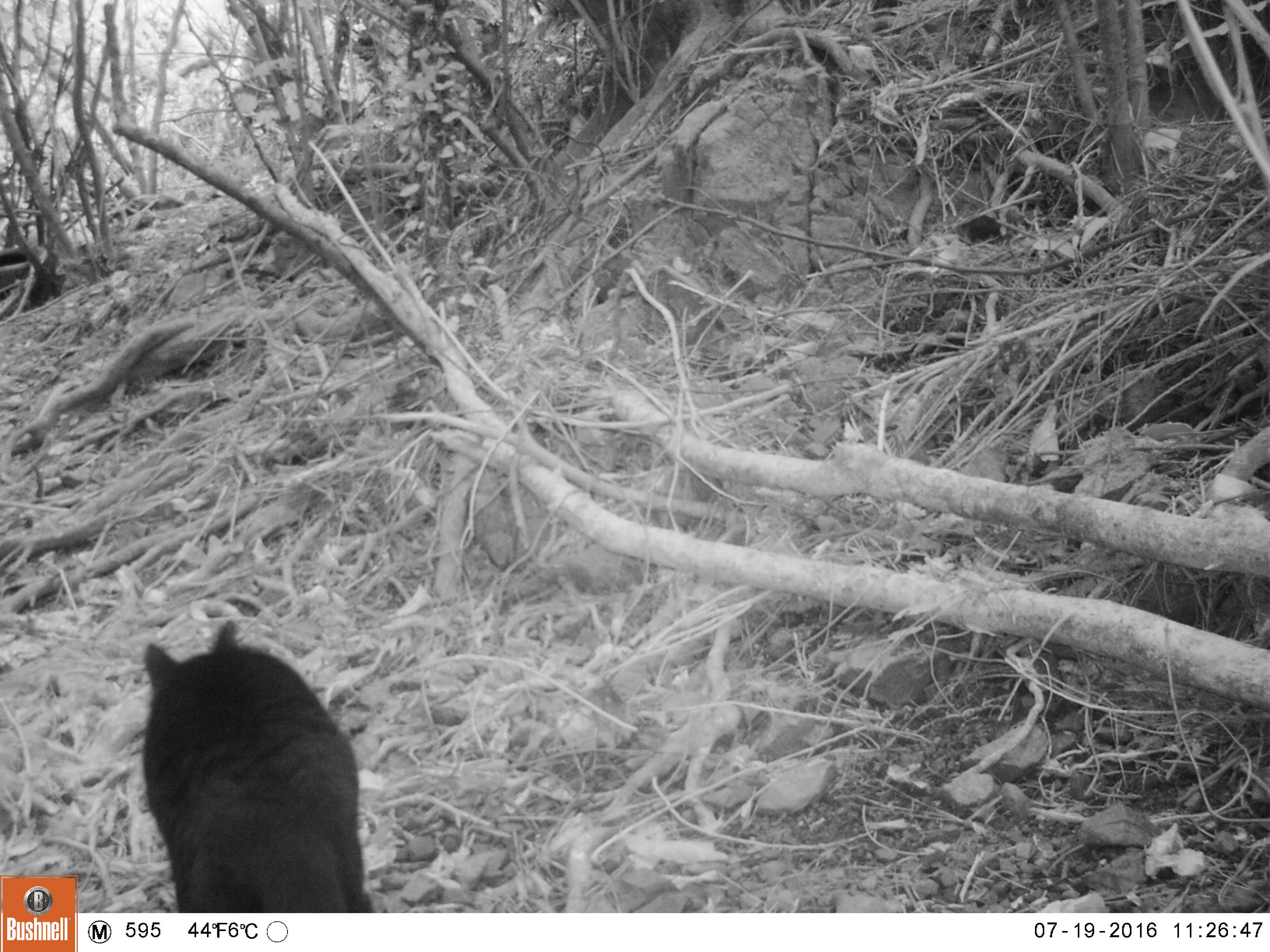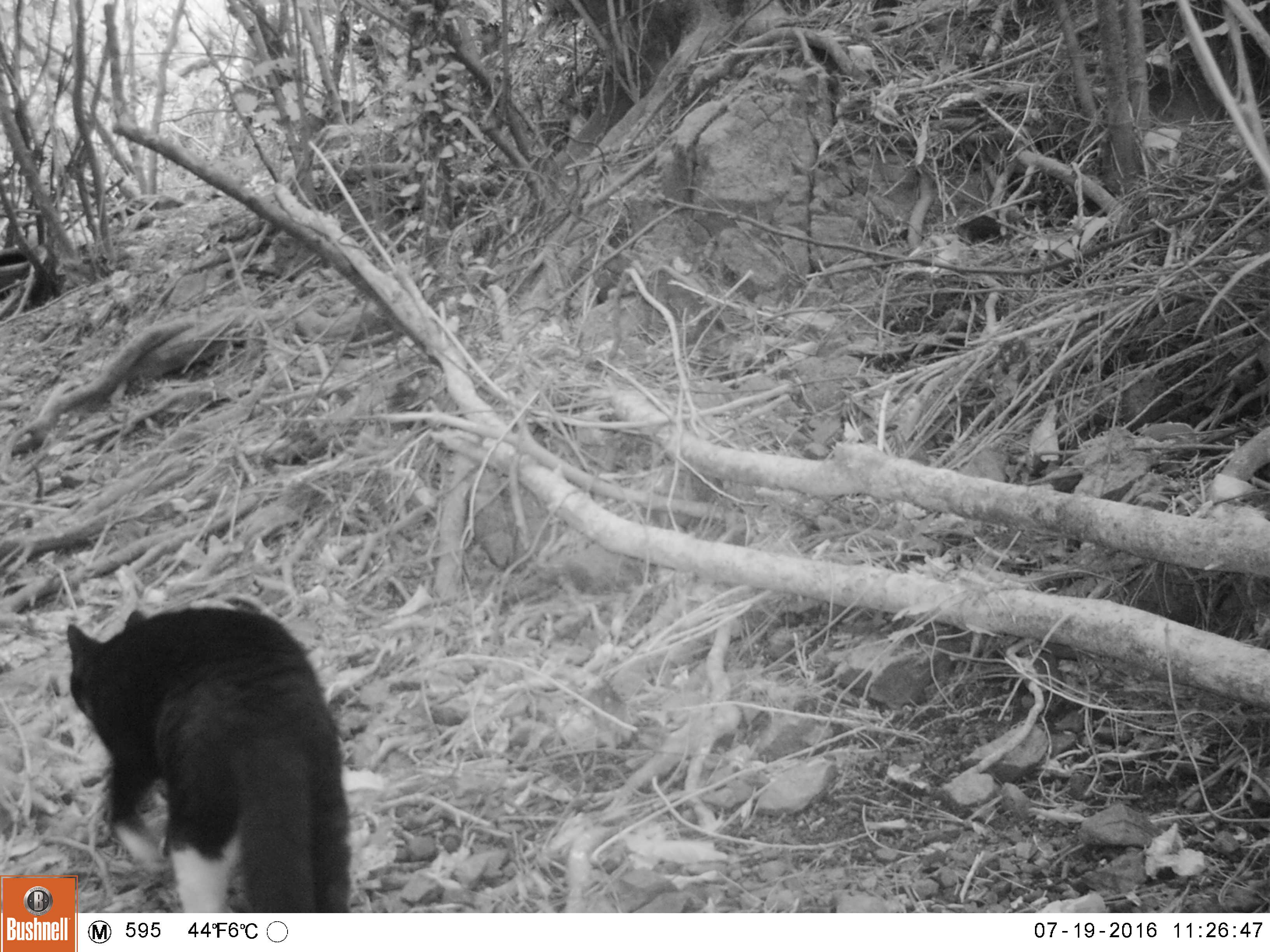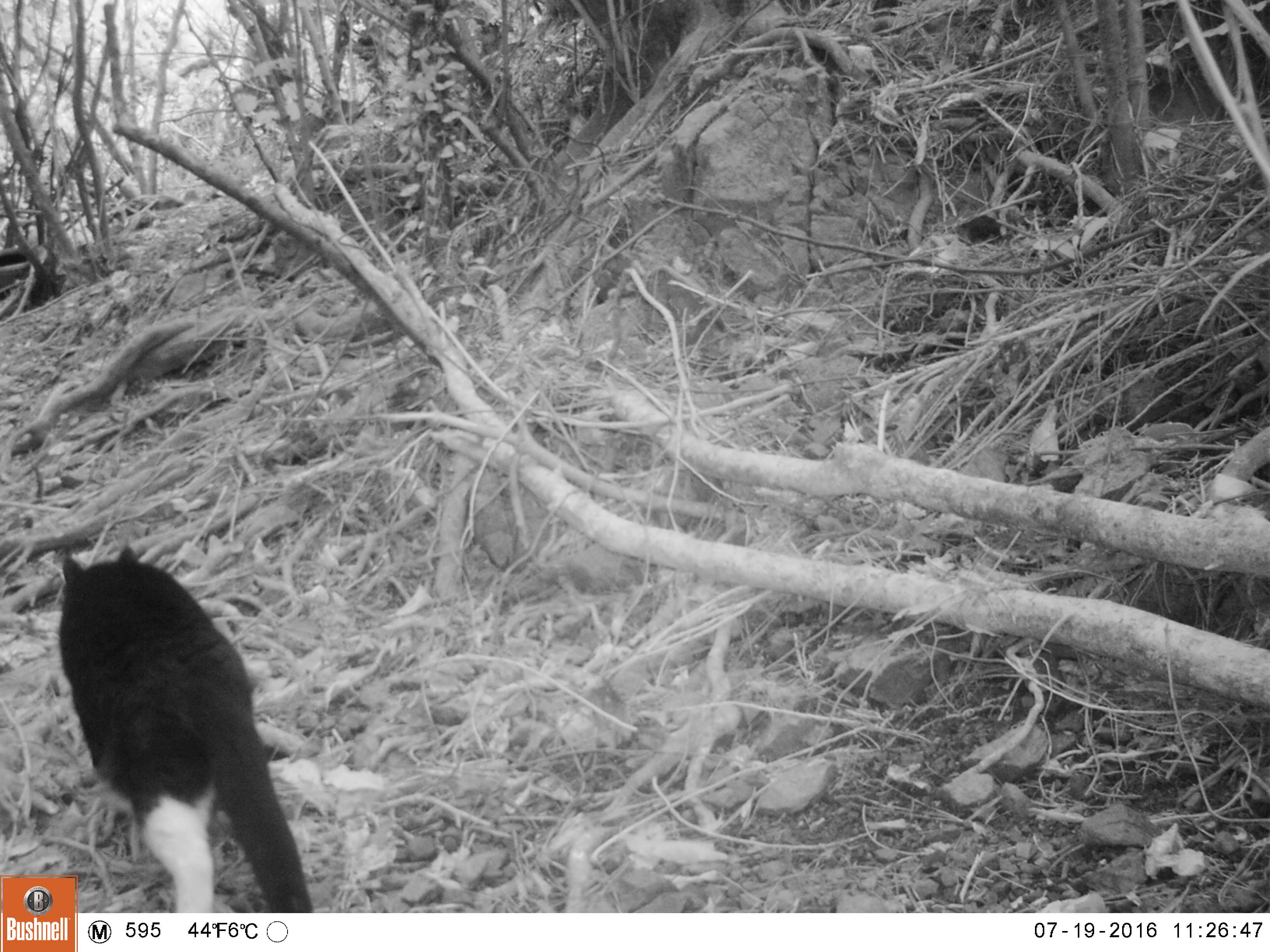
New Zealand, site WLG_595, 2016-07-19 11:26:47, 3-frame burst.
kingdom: Animalia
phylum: Chordata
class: Mammalia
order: Carnivora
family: Felidae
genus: Felis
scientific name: Felis catus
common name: domestic cat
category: cat